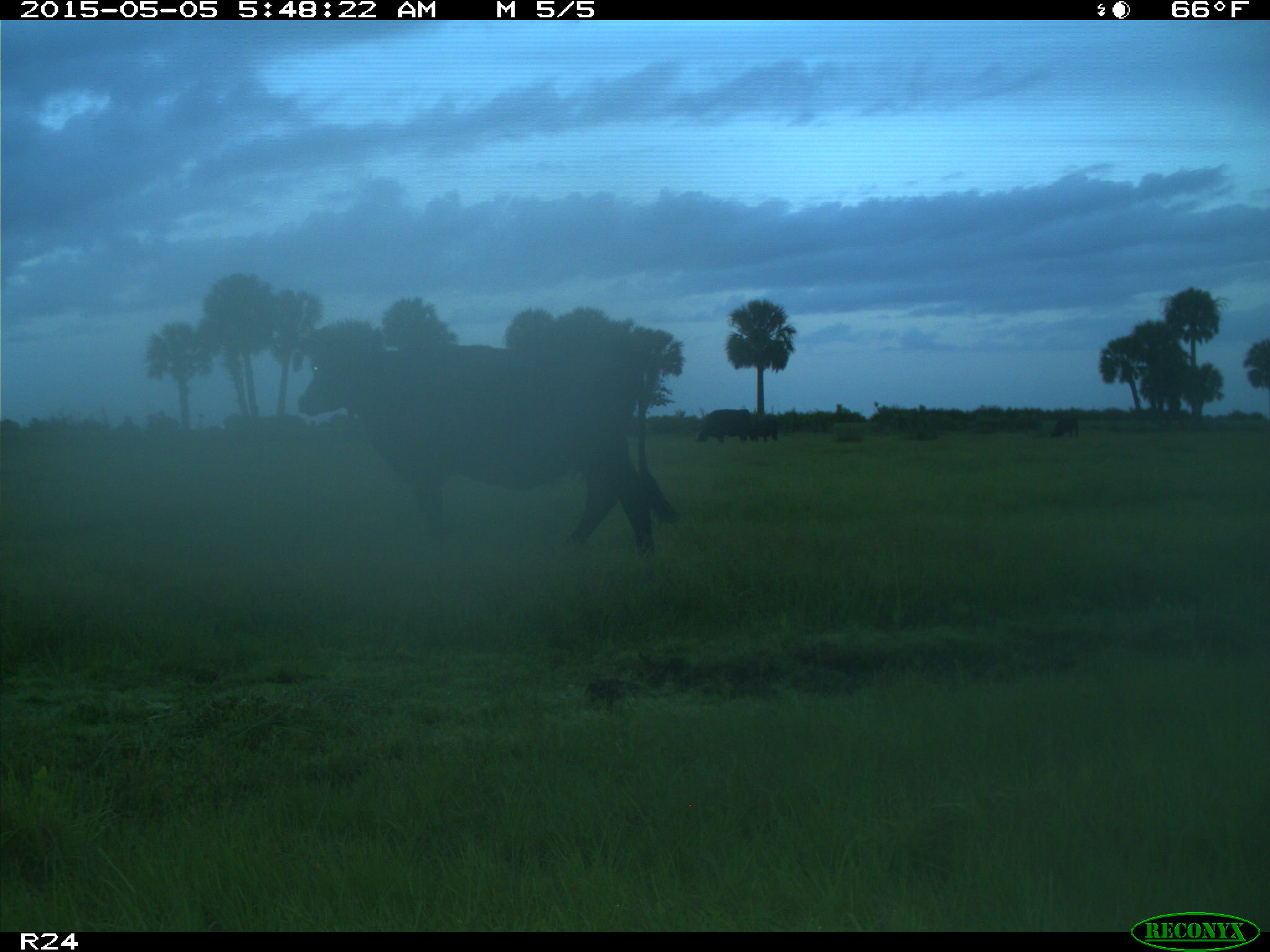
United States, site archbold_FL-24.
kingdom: Animalia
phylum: Chordata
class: Mammalia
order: Artiodactyla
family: Bovidae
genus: Bos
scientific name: Bos taurus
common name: domestic cow